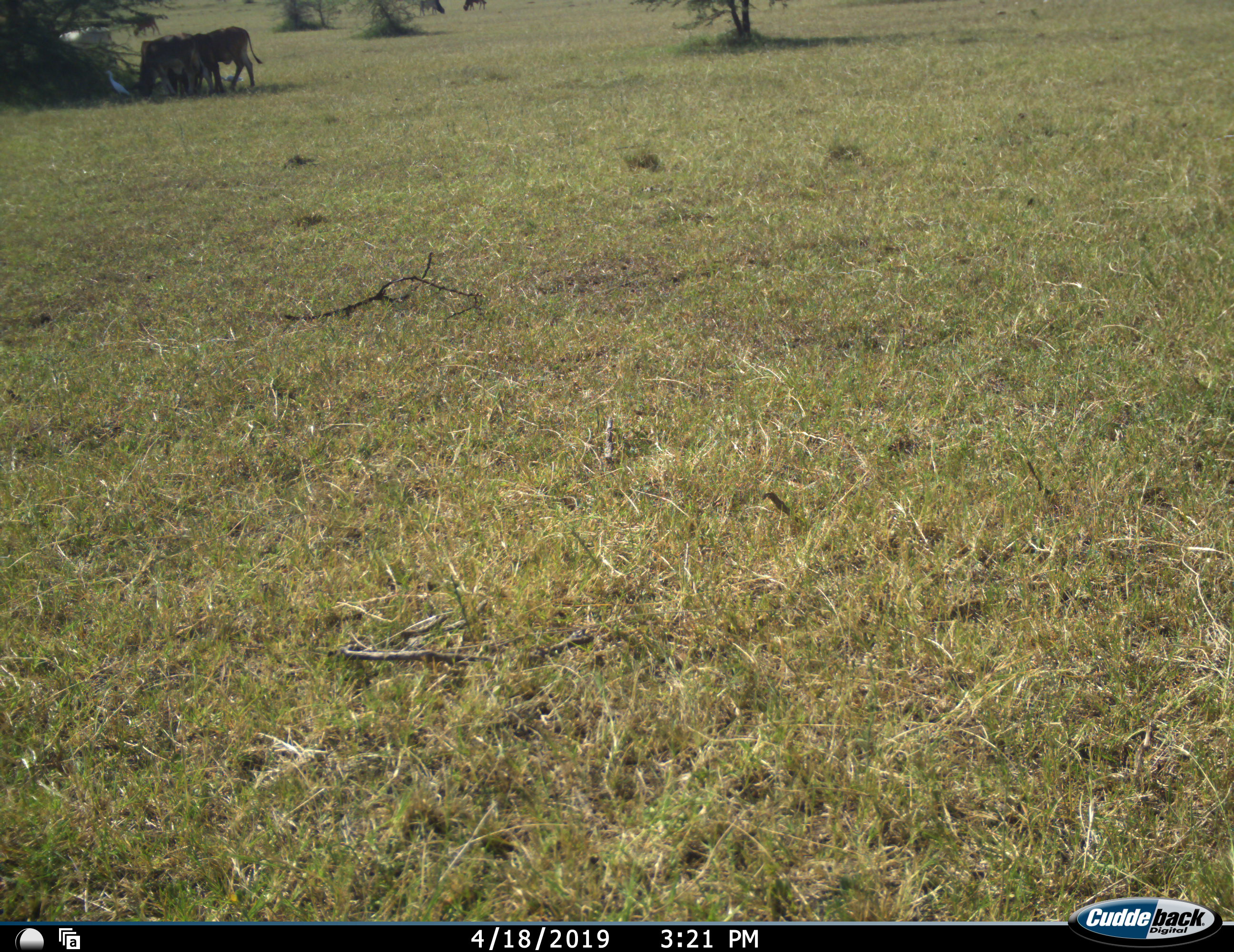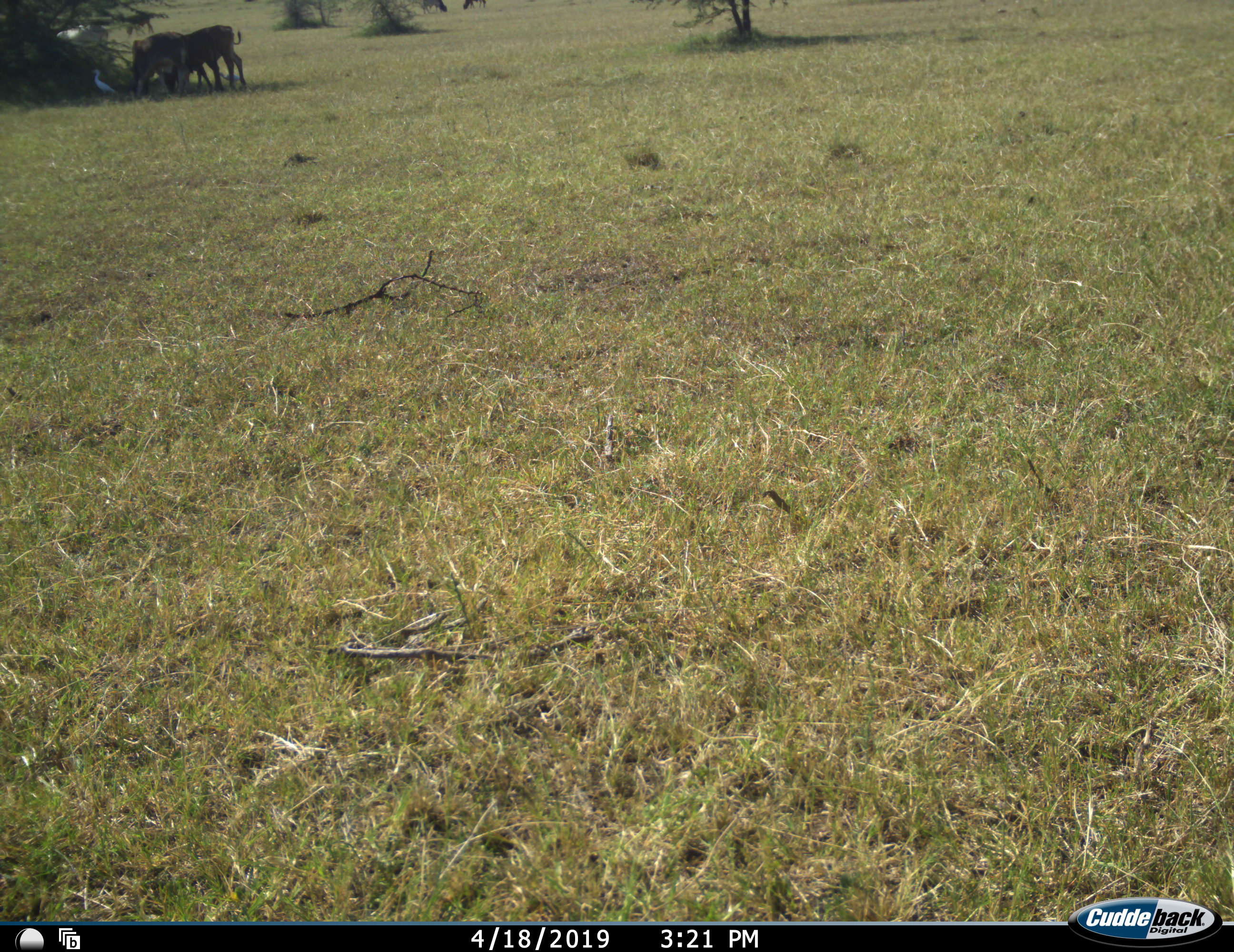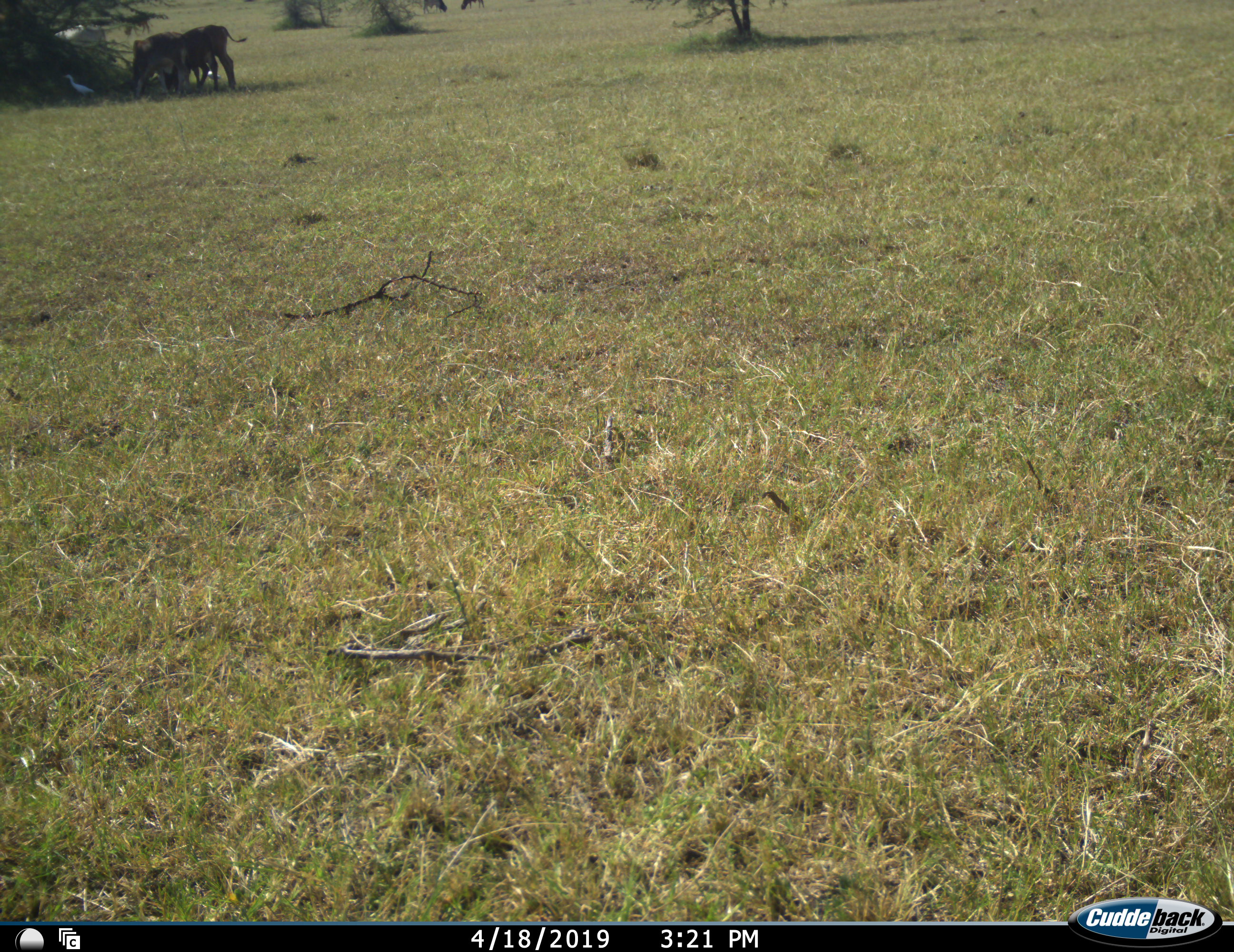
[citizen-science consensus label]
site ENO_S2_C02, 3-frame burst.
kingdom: Animalia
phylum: Chordata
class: Aves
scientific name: Aves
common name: bird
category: birdother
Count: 2.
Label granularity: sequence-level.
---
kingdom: Animalia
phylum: Chordata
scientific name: Vertebrata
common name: domestic animal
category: domesticanimal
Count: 4.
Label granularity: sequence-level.